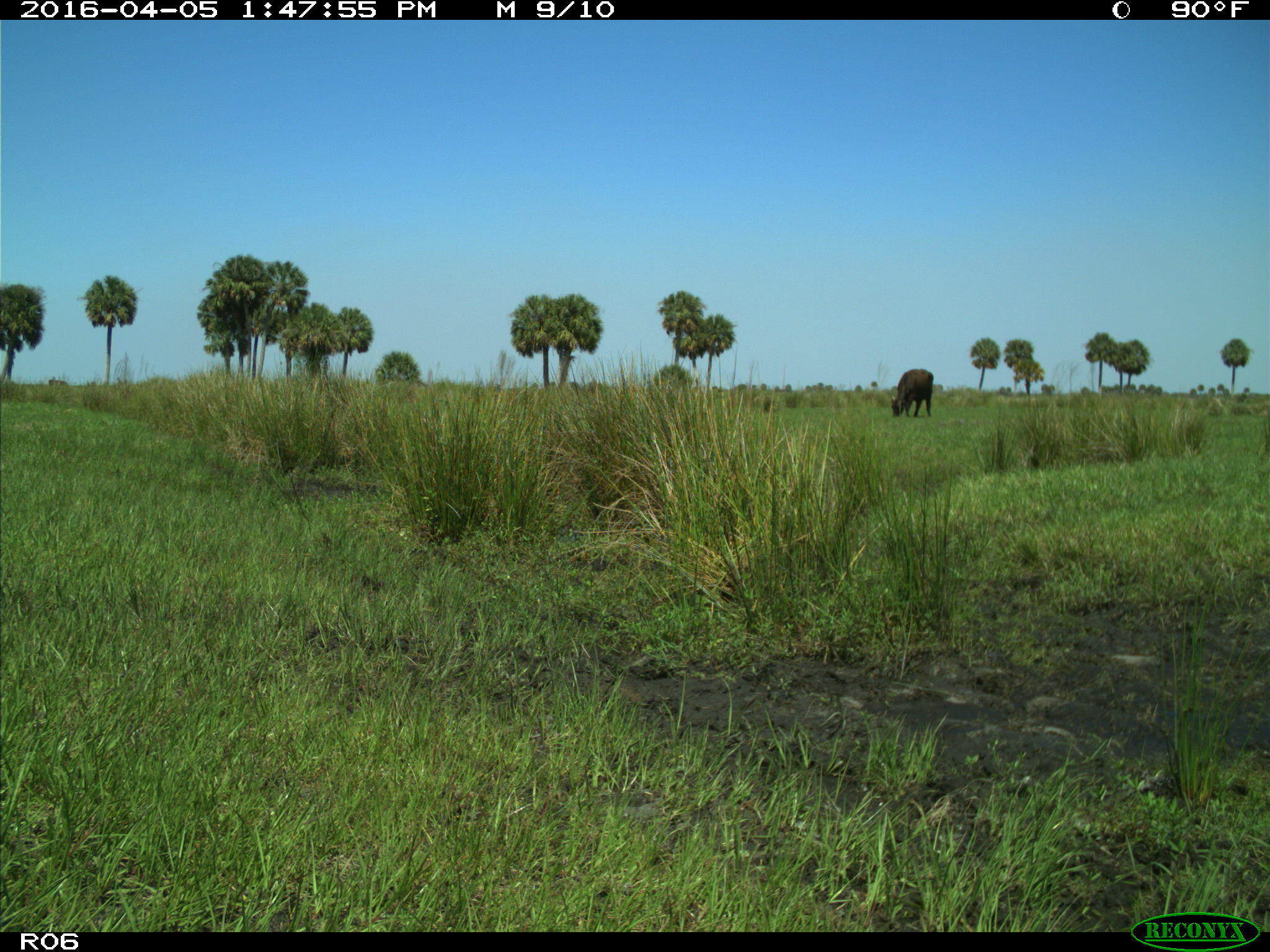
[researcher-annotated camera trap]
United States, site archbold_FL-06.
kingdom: Animalia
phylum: Chordata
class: Mammalia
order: Artiodactyla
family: Bovidae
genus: Bos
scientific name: Bos taurus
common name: domestic cow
Bos taurus (domestic cow).